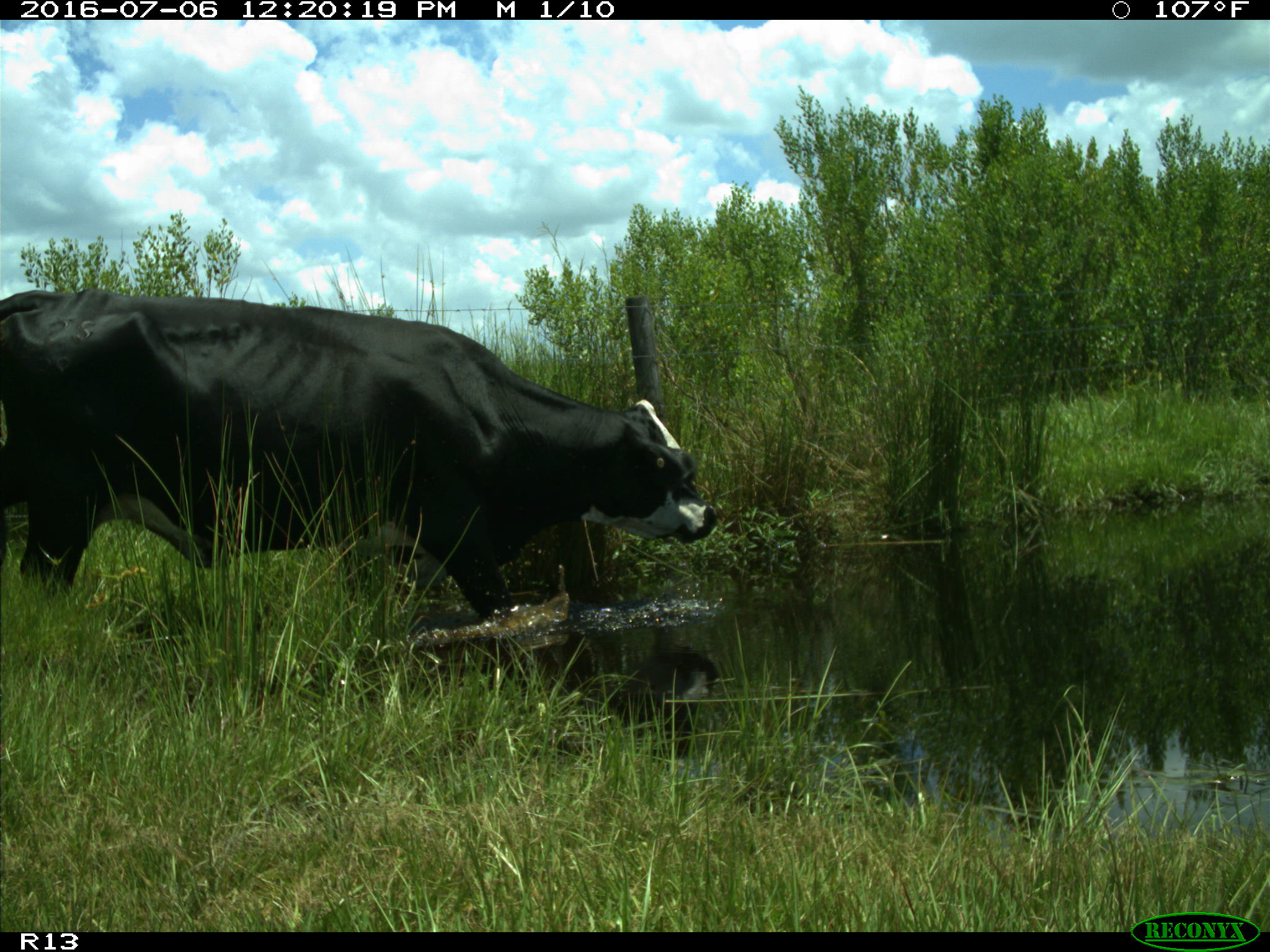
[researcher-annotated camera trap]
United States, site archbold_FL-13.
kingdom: Animalia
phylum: Chordata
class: Mammalia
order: Artiodactyla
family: Bovidae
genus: Bos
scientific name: Bos taurus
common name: domestic cow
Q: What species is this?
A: Bos taurus (domestic cow).